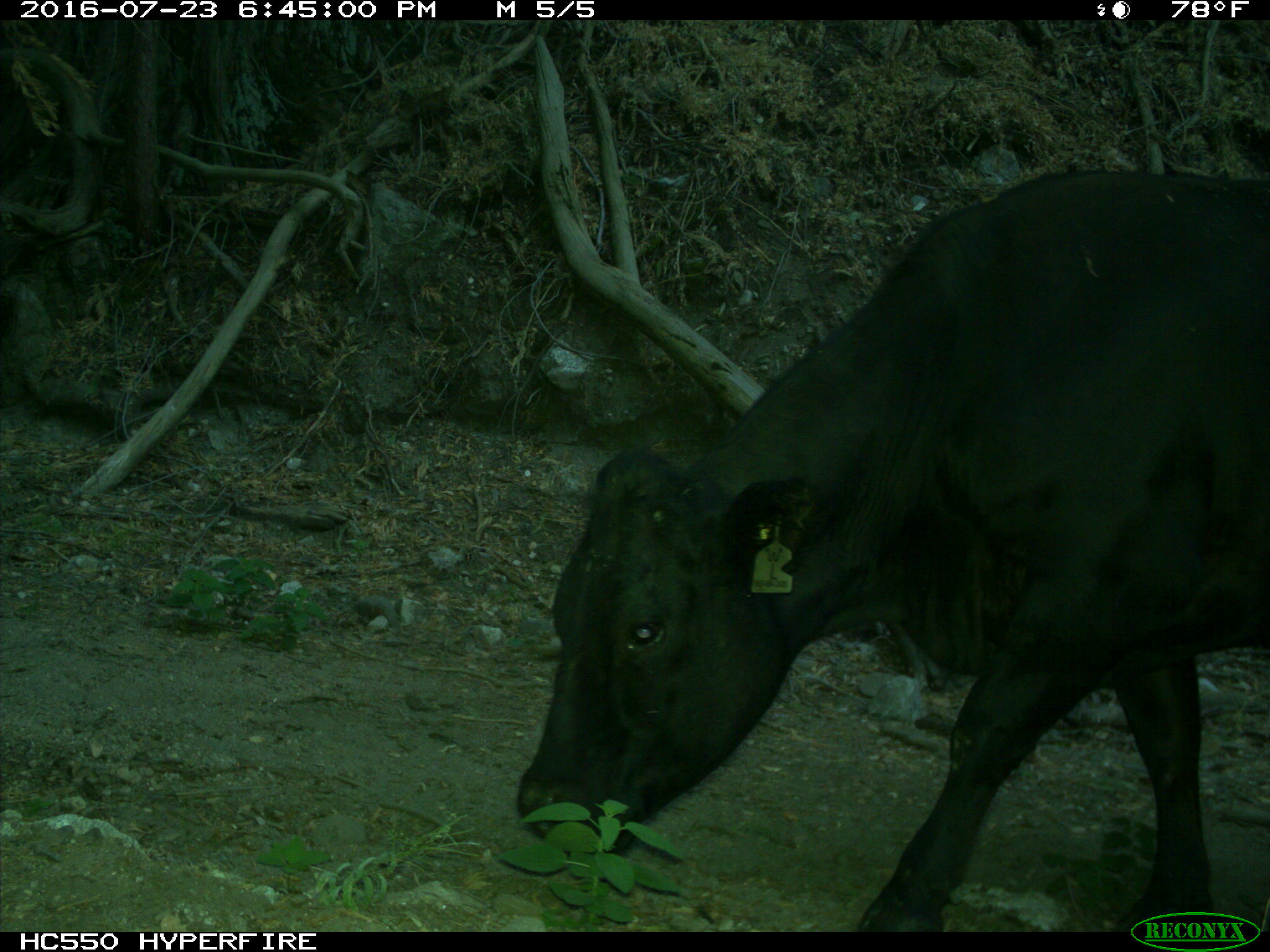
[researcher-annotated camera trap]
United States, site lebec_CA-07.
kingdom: Animalia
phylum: Chordata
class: Mammalia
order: Artiodactyla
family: Bovidae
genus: Bos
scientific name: Bos taurus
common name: domestic cow